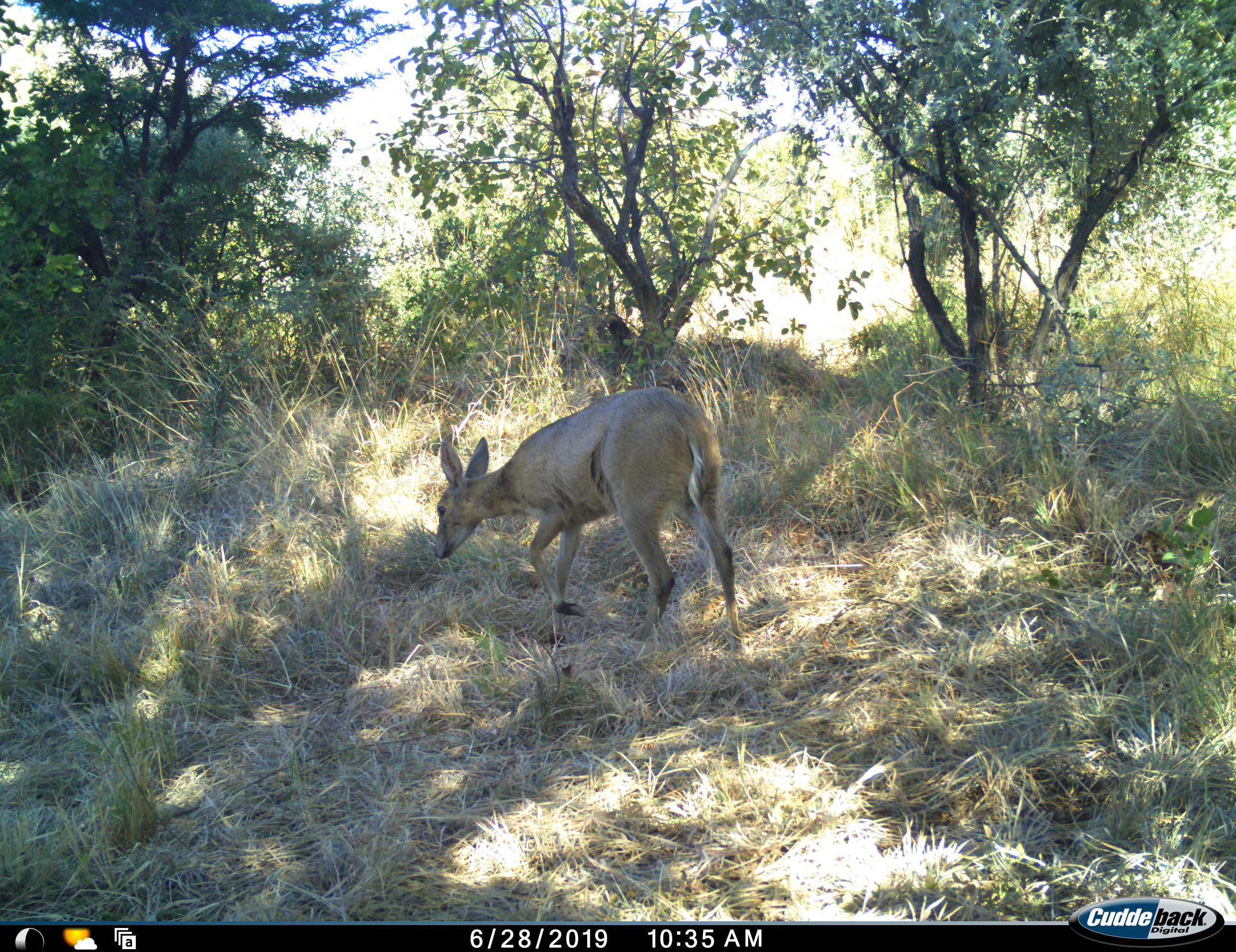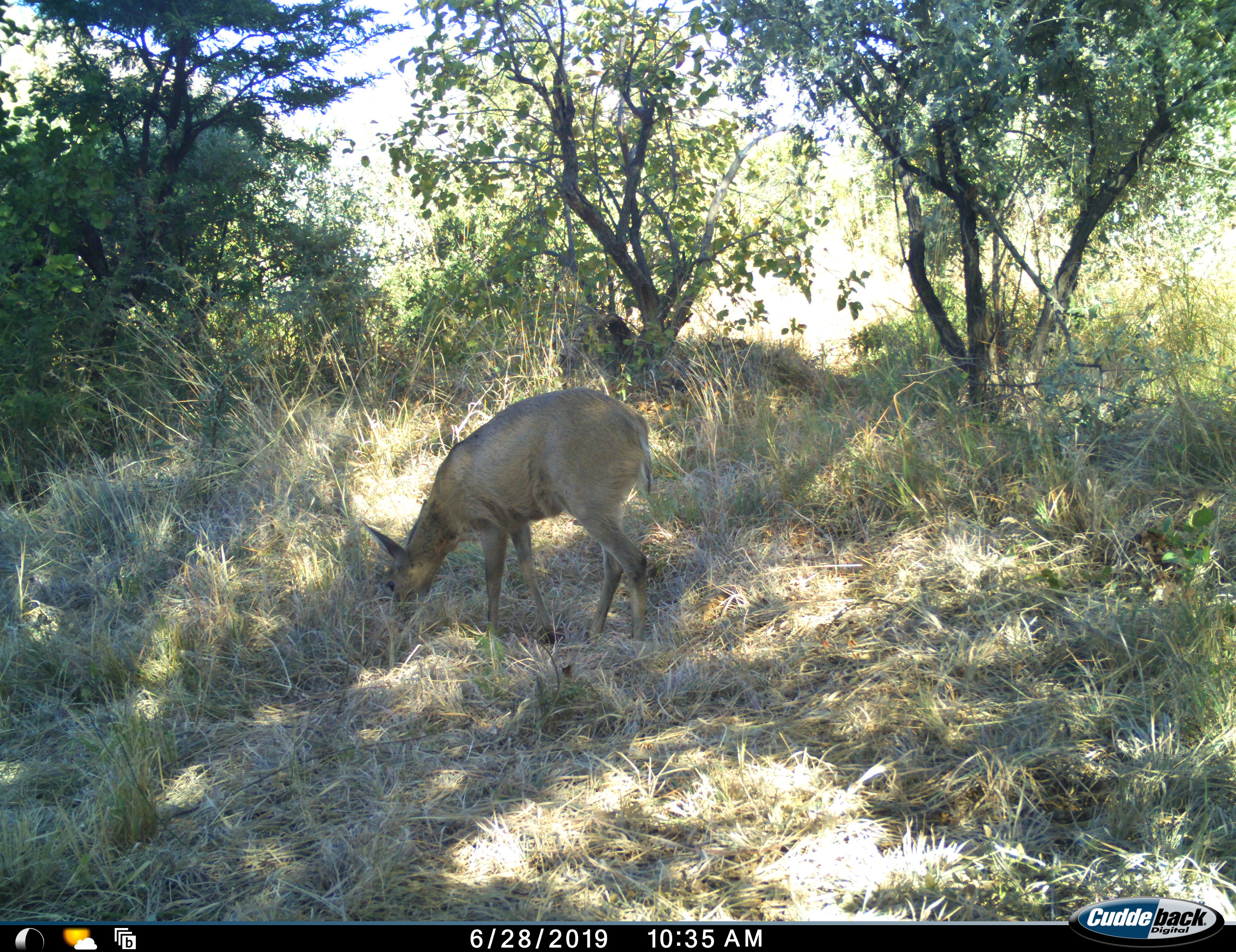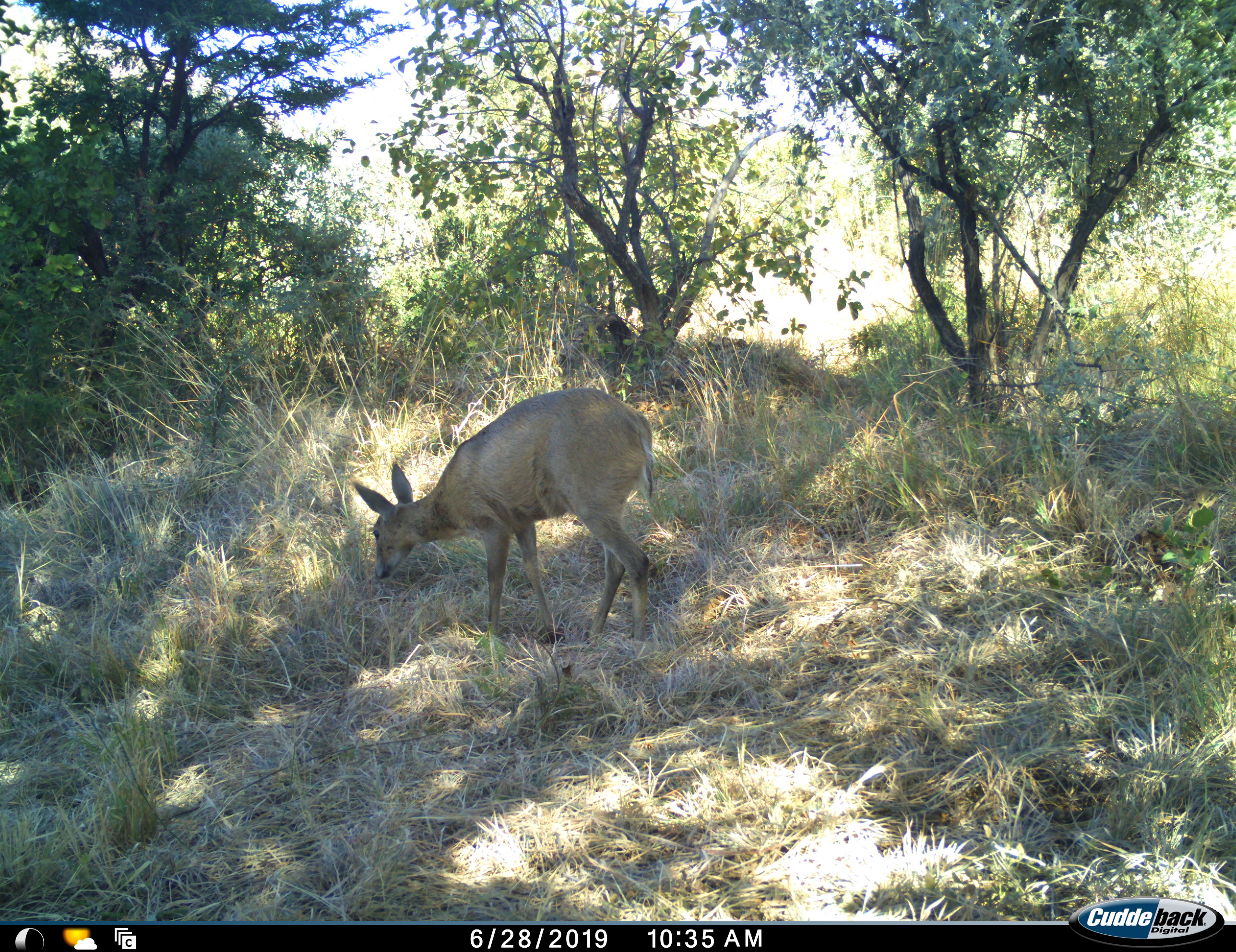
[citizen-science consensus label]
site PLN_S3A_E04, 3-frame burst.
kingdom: Animalia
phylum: Chordata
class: Mammalia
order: Artiodactyla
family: Bovidae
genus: Sylvicapra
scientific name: Sylvicapra grimmia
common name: common duiker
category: duikercommongrey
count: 1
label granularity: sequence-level